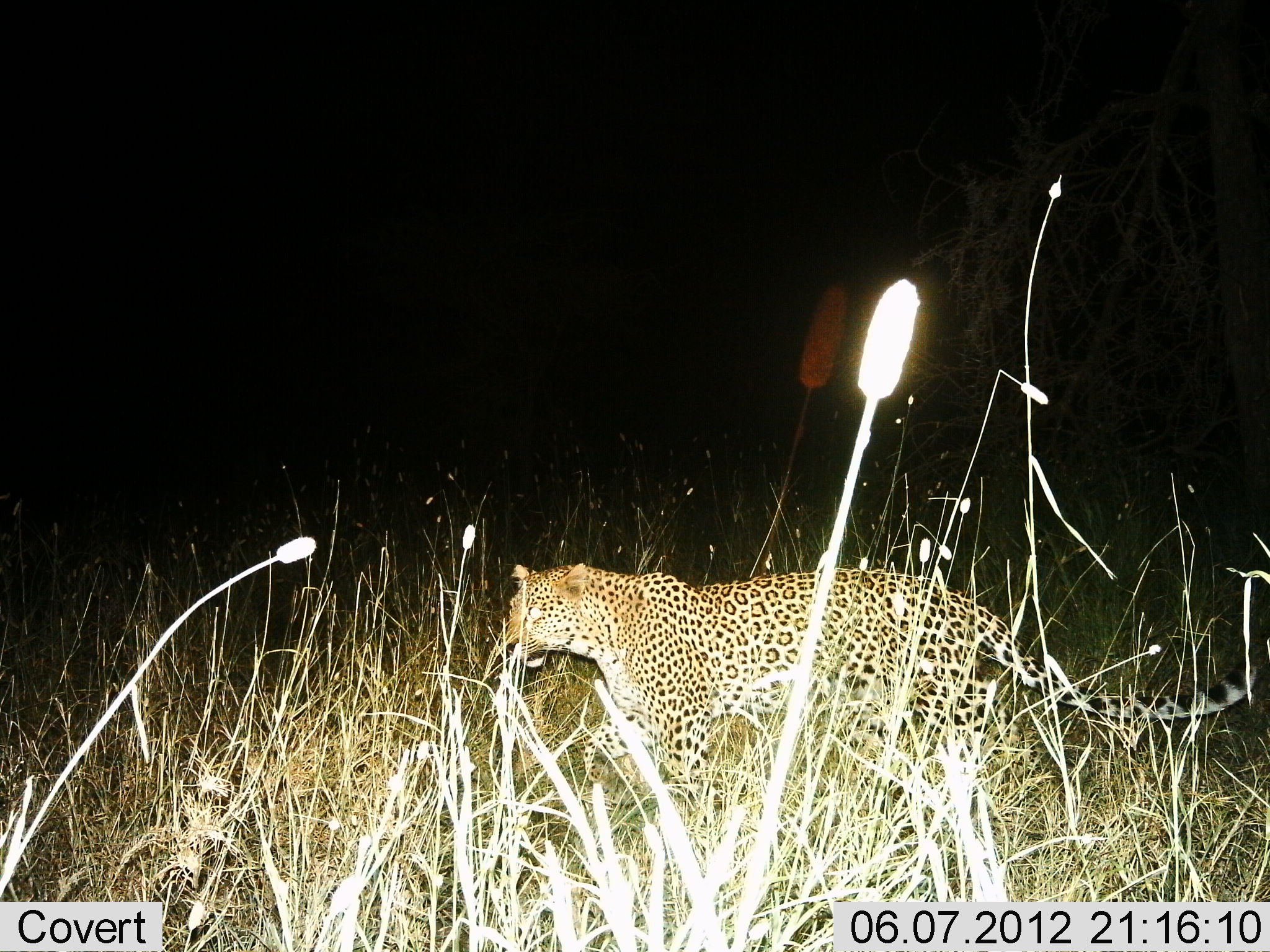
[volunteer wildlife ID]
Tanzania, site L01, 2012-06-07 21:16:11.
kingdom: Animalia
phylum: Chordata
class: Mammalia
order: Carnivora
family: Felidae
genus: Panthera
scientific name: Panthera pardus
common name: leopard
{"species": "leopard (Panthera pardus)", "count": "1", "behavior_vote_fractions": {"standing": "50%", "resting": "0%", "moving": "50%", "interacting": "0%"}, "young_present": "0%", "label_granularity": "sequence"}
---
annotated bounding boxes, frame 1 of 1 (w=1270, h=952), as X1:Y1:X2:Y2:
animal: 501:564:1259:824